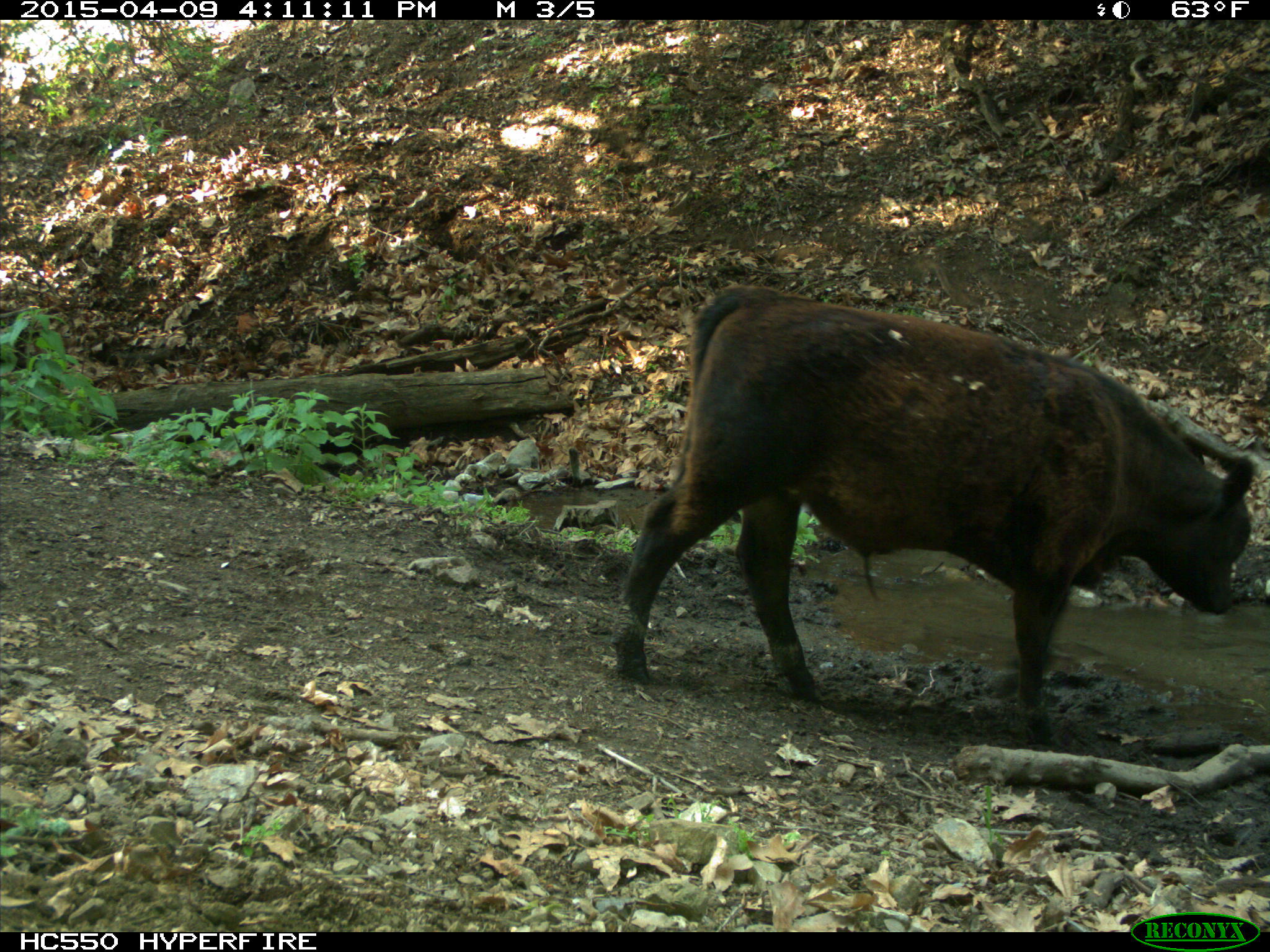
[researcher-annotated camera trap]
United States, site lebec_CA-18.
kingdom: Animalia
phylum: Chordata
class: Mammalia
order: Artiodactyla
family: Bovidae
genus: Bos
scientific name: Bos taurus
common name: domestic cow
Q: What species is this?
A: Bos taurus (domestic cow).